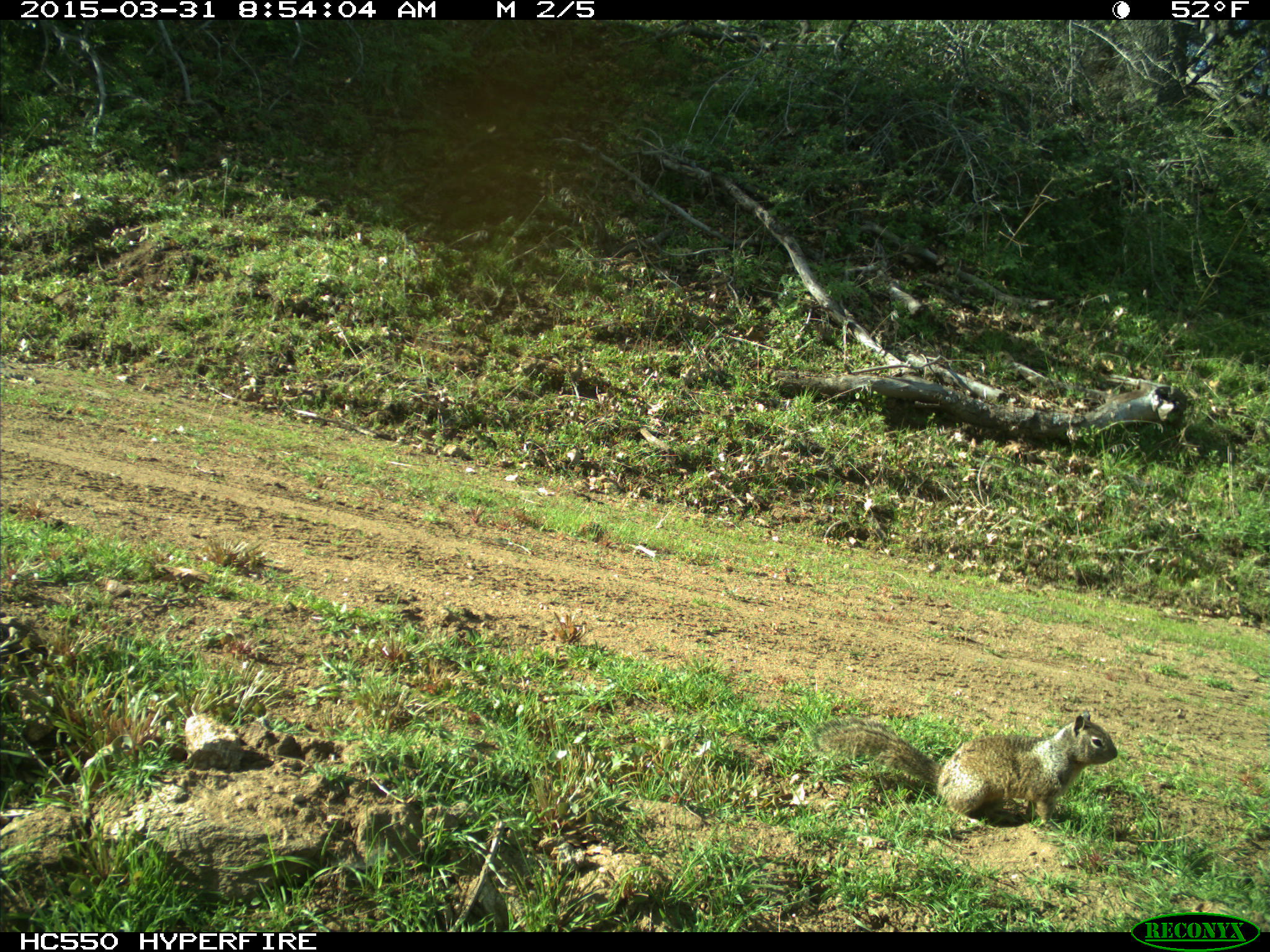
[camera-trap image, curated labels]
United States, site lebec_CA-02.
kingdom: Animalia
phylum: Chordata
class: Mammalia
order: Rodentia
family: Sciuridae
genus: Otospermophilus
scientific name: Otospermophilus beecheyi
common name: california ground squirrel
Otospermophilus beecheyi (california ground squirrel).